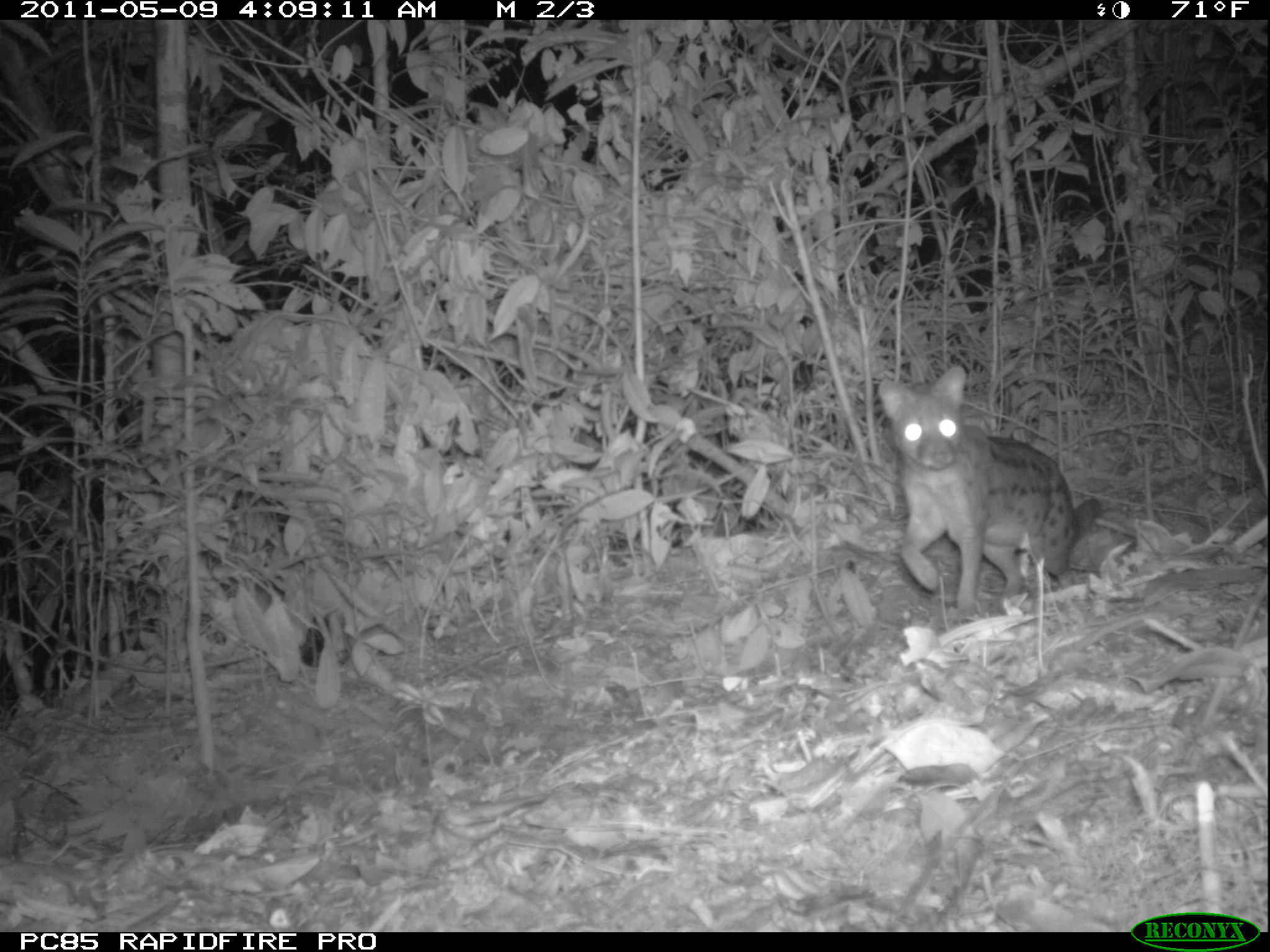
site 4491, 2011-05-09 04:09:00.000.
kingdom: Animalia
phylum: Chordata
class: Mammalia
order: Carnivora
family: Eupleridae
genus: Fossa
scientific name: Fossa fossana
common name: fanaloka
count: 1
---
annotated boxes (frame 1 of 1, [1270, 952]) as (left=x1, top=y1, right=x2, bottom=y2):
fossa fossana: (left=878, top=364, right=1103, bottom=610)